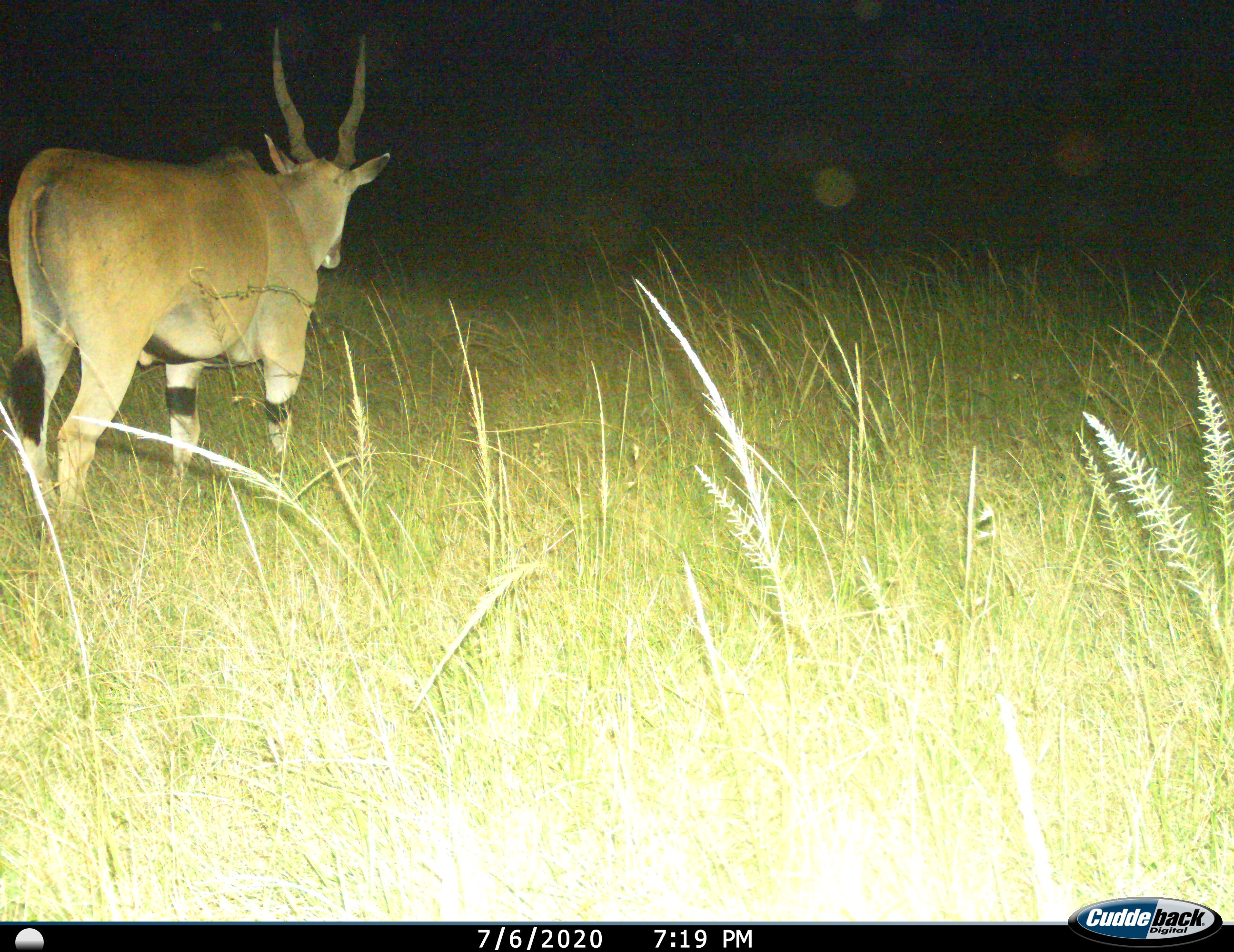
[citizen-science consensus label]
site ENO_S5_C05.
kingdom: Animalia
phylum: Chordata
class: Mammalia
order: Artiodactyla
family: Bovidae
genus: Tragelaphus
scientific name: Tragelaphus oryx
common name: eland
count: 1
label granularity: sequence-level